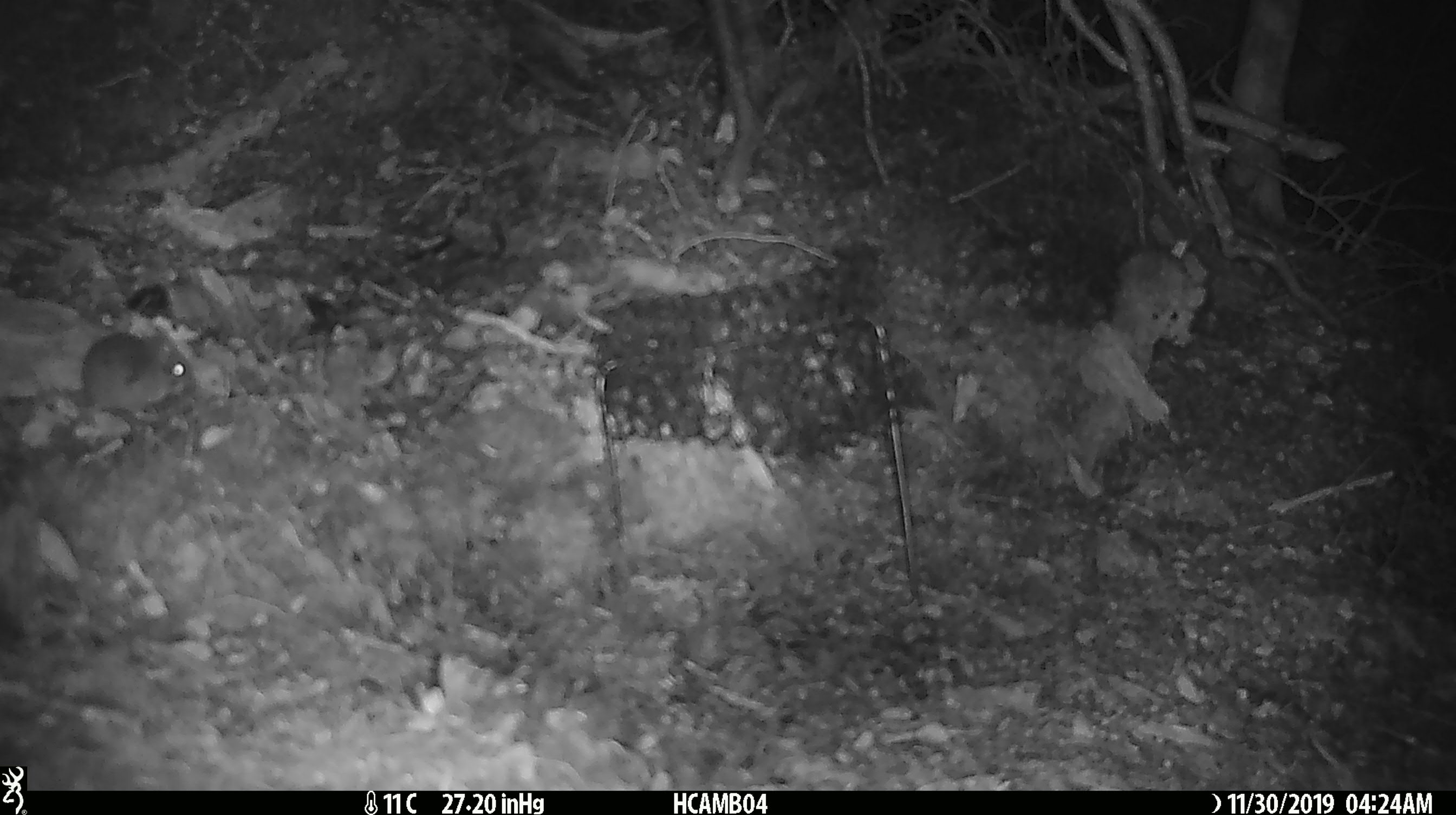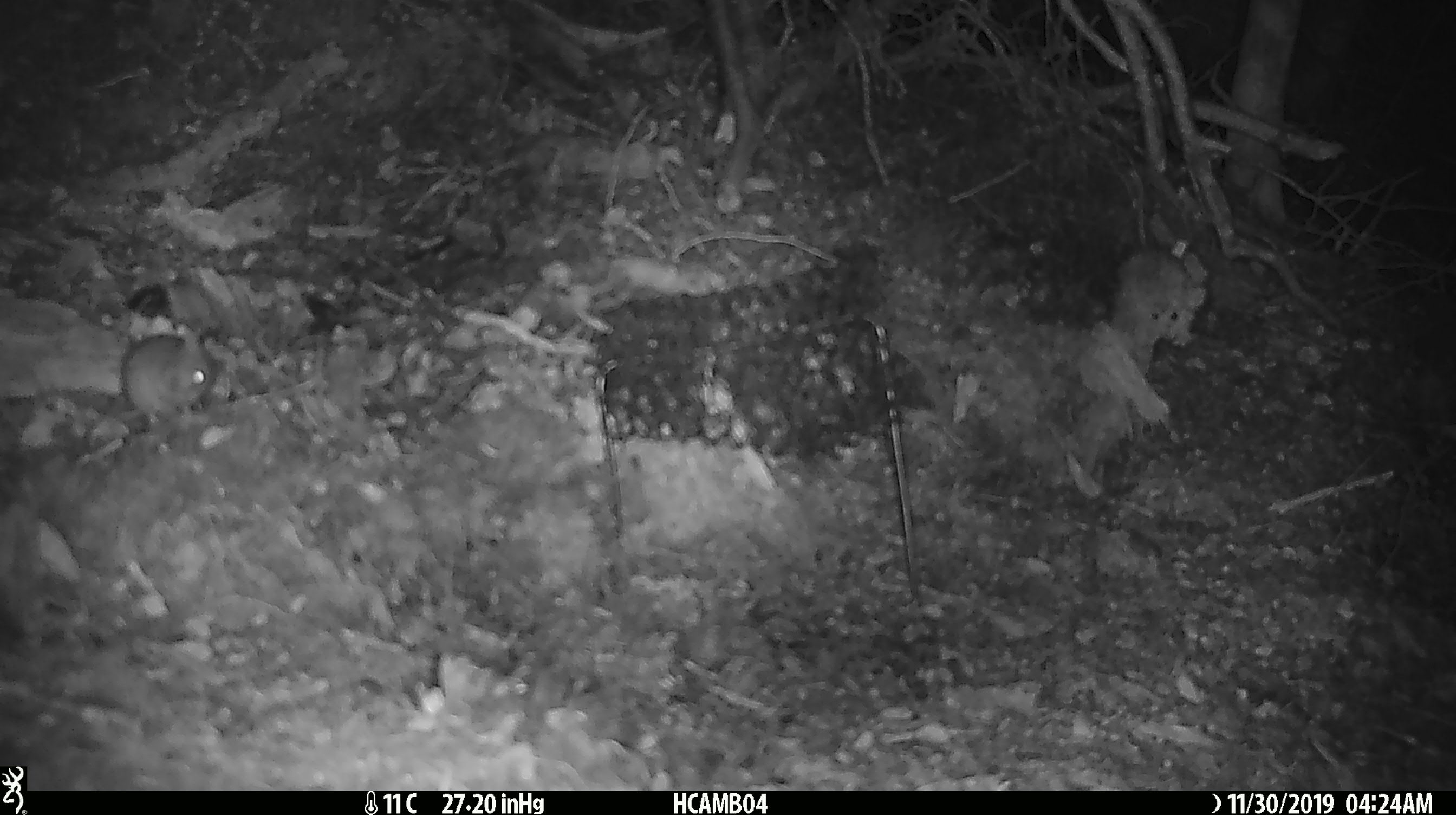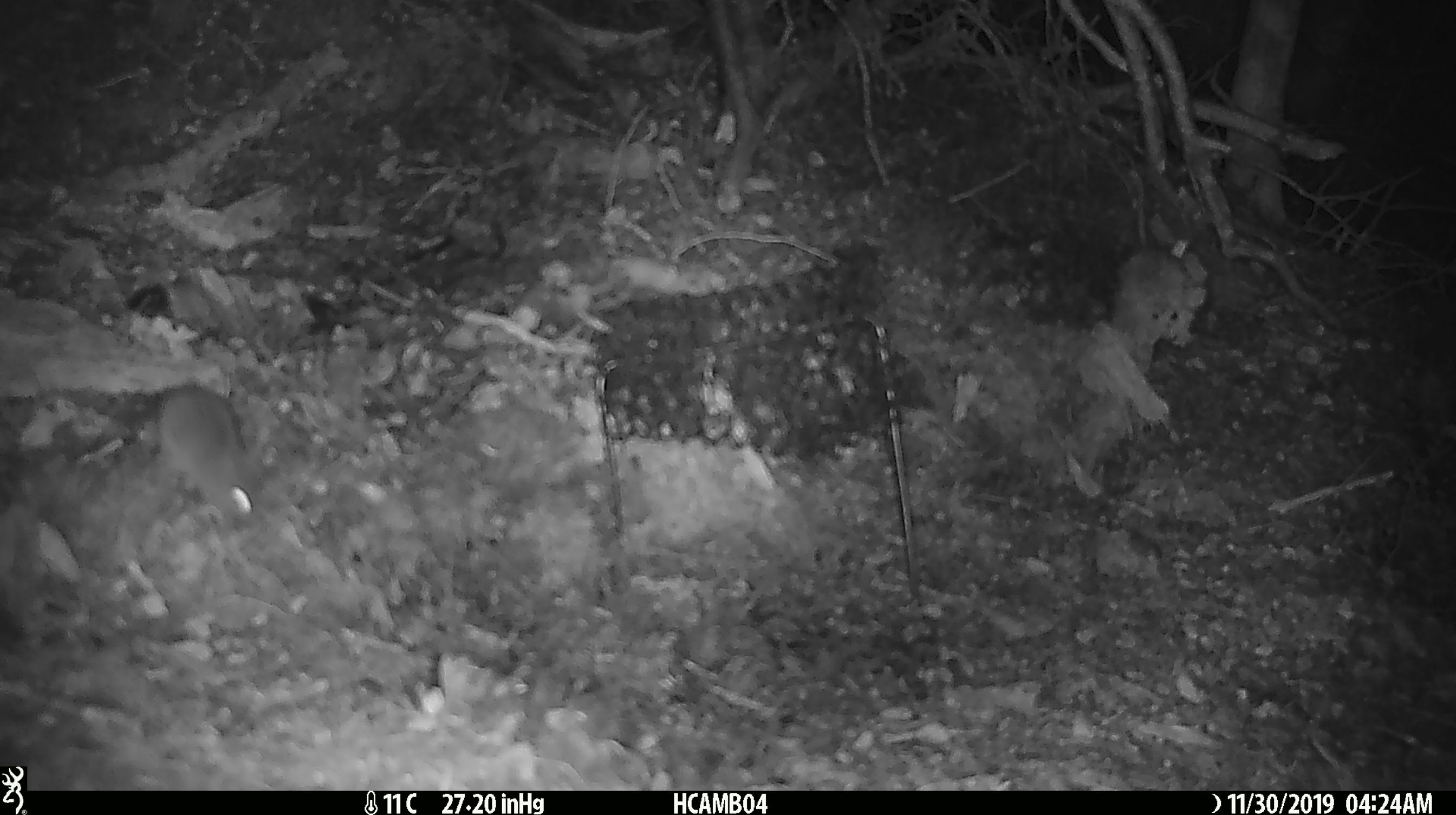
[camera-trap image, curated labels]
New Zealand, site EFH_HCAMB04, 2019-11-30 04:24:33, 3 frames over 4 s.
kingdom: Animalia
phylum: Chordata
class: Mammalia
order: Rodentia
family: Muridae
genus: Mus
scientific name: Mus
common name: mouse